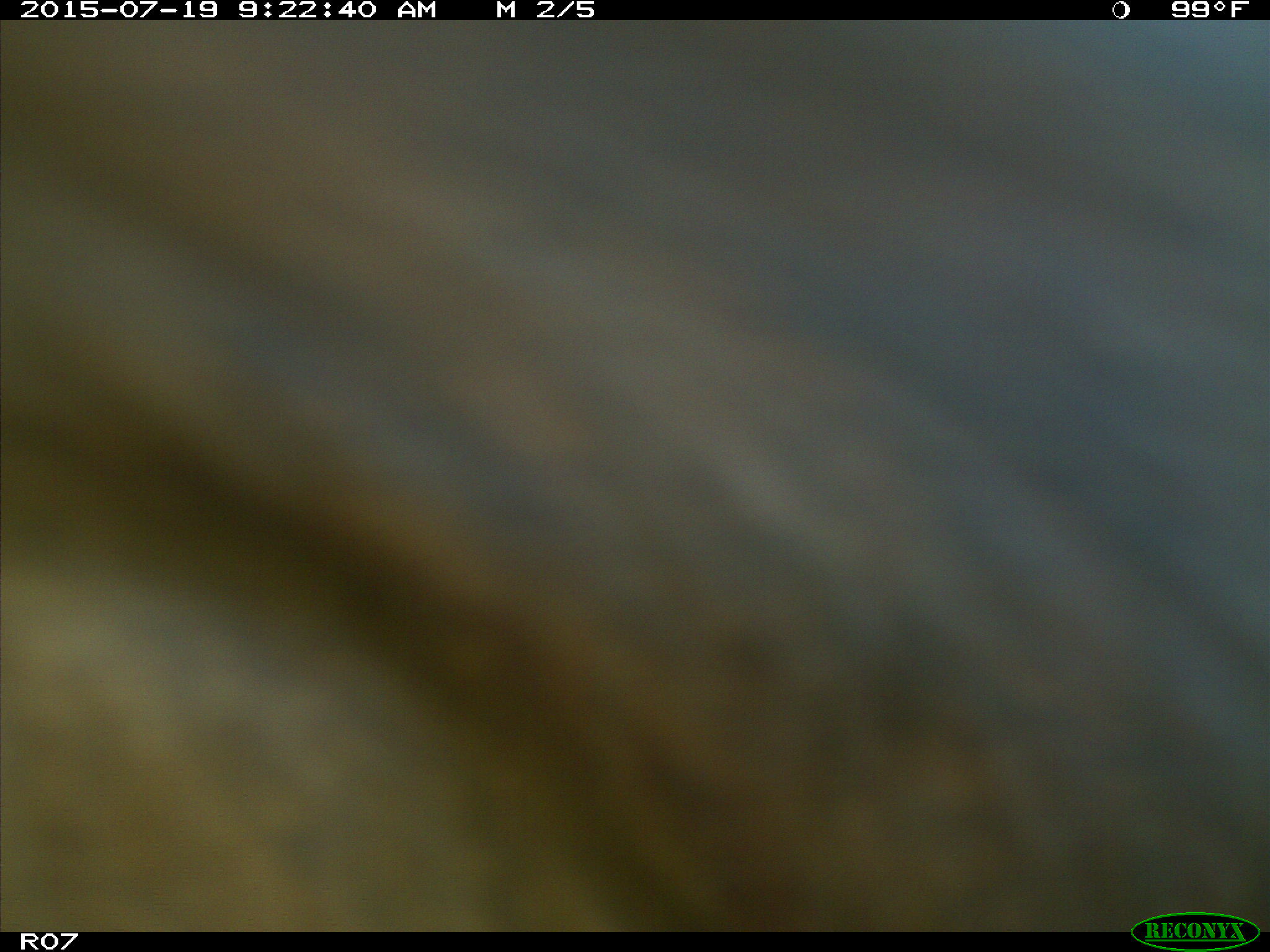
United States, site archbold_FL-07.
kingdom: Animalia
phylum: Chordata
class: Mammalia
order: Artiodactyla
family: Bovidae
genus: Bos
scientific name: Bos taurus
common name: domestic cow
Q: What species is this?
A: Bos taurus (domestic cow).